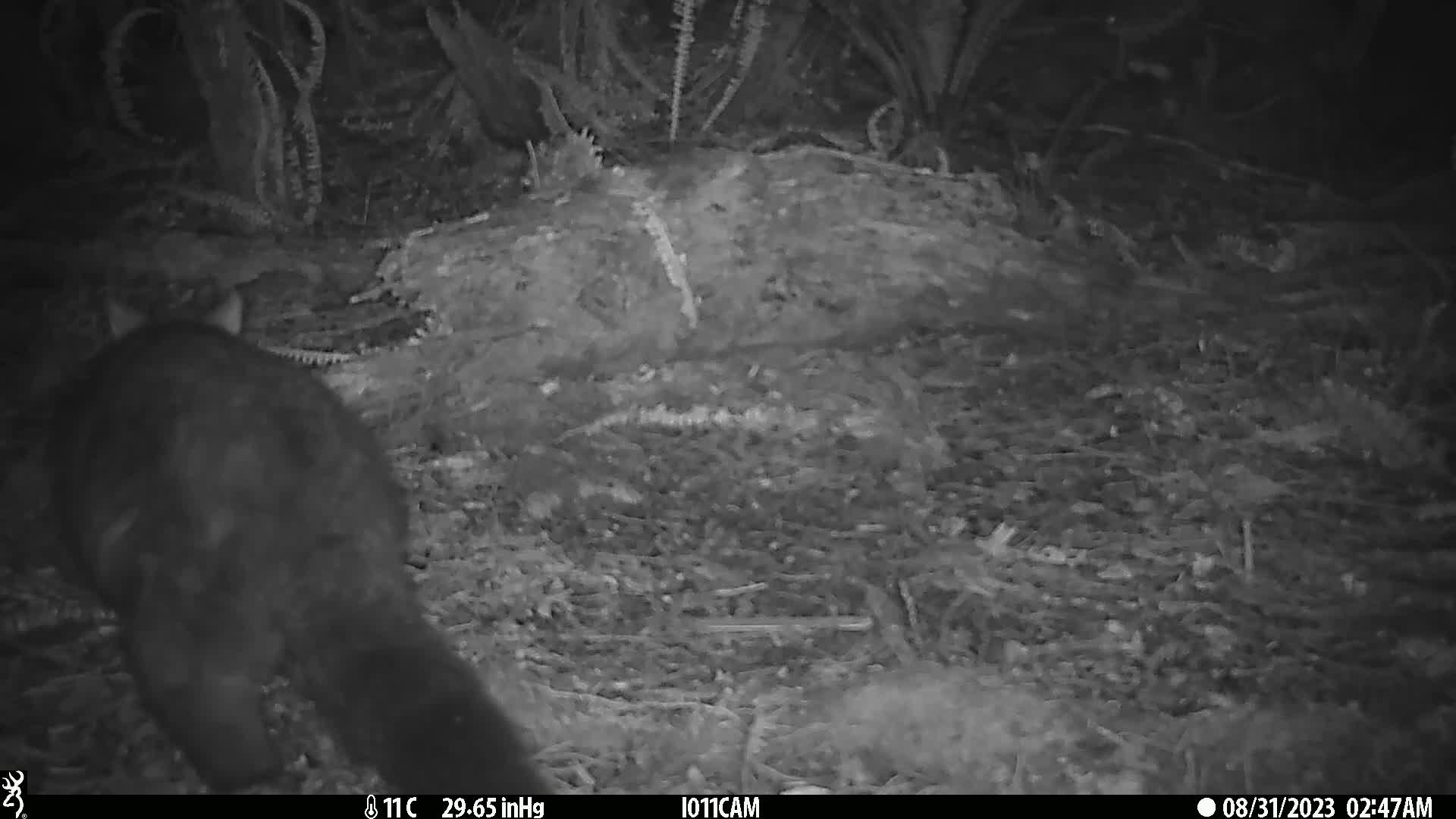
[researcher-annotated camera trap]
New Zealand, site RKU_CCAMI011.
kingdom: Animalia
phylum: Chordata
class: Mammalia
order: Diprotodontia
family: Phalangeridae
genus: Trichosurus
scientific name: Trichosurus vulpecula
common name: common brushtail possum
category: possum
Possum (common brushtail possum) (Trichosurus vulpecula).